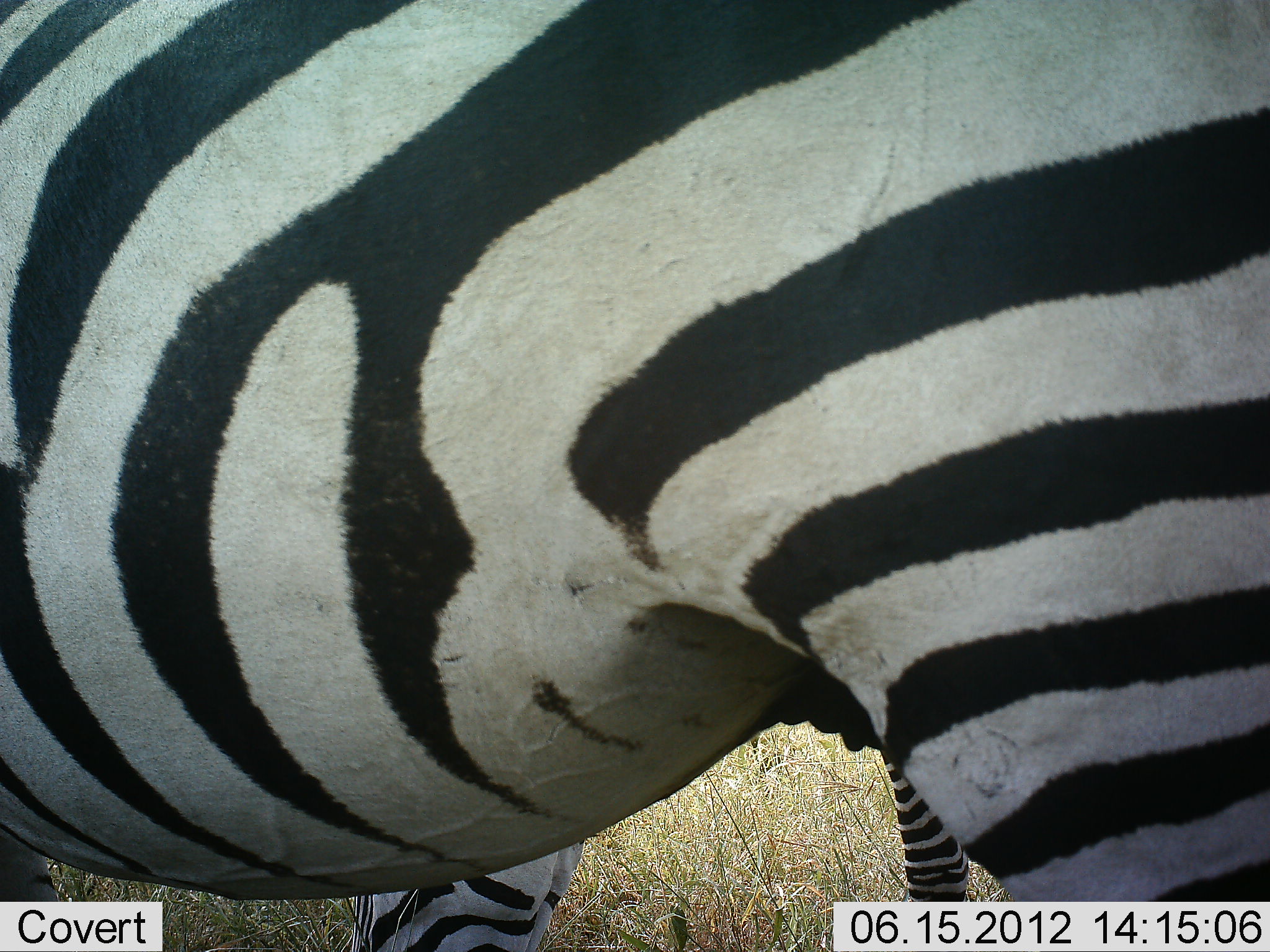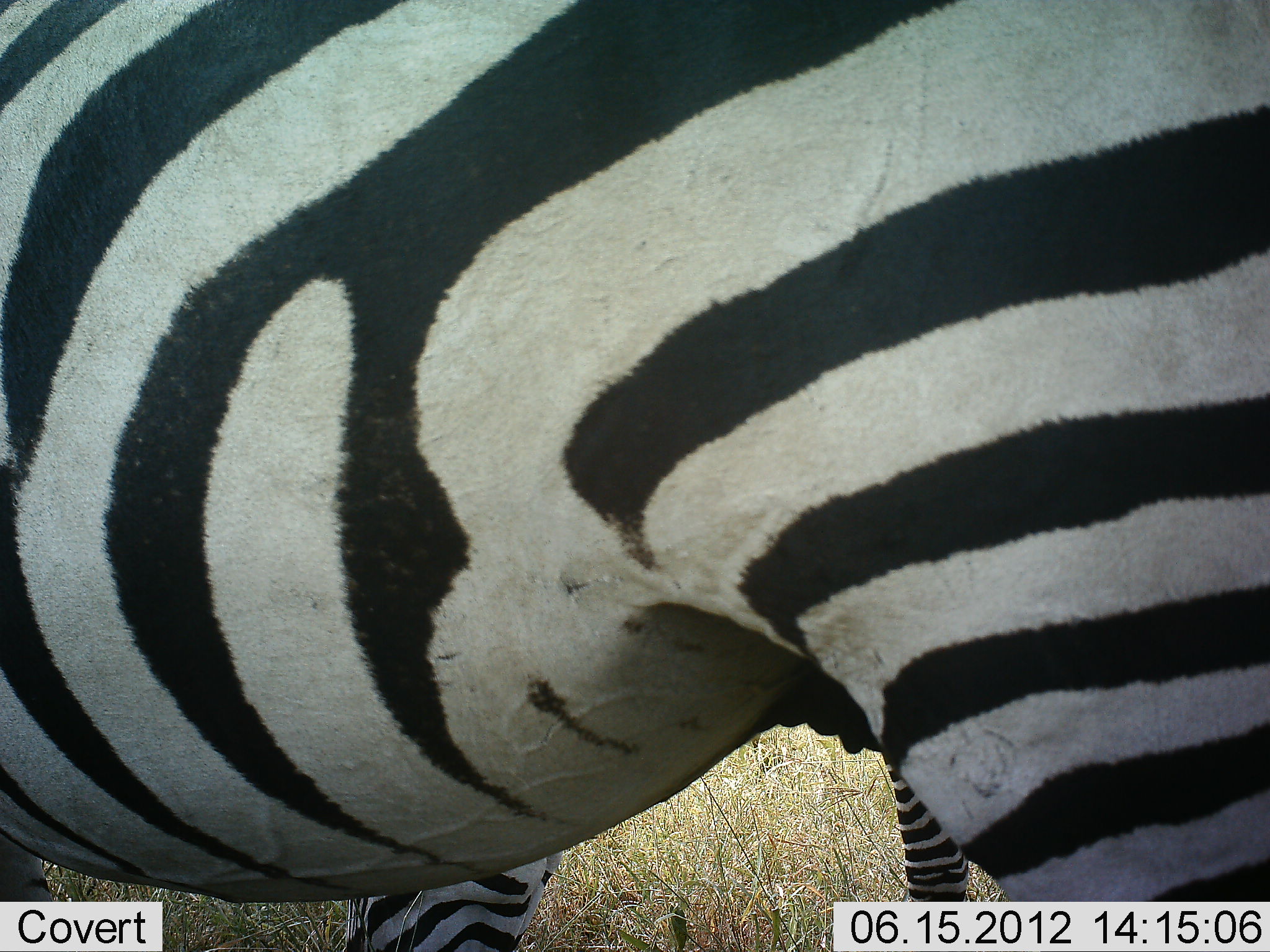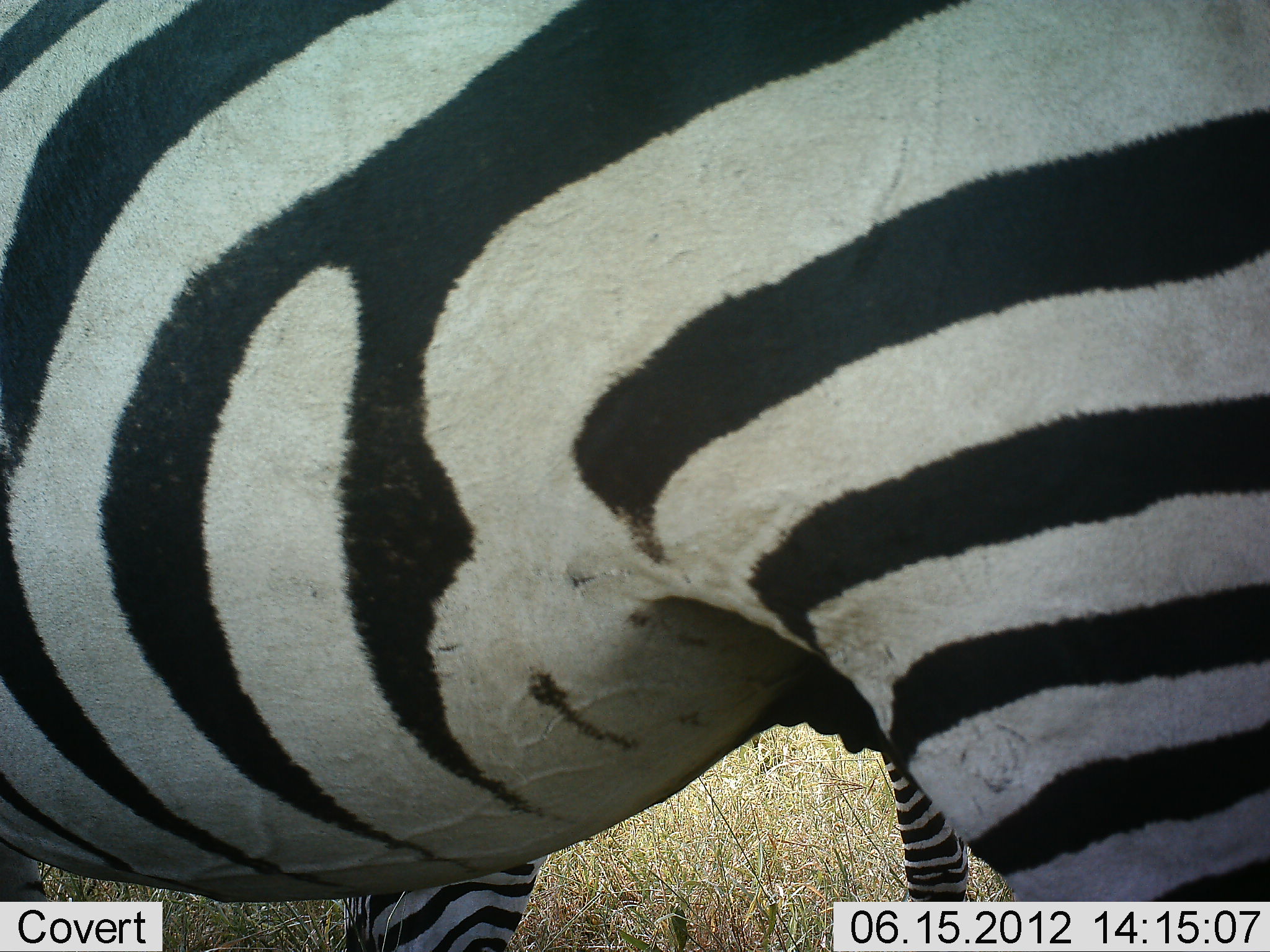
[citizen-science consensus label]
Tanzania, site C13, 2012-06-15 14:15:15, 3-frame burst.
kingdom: Animalia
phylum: Chordata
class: Mammalia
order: Perissodactyla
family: Equidae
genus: Equus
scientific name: Equus quagga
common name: plains zebra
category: zebra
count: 2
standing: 100%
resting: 0%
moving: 0%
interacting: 0%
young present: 0%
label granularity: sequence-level